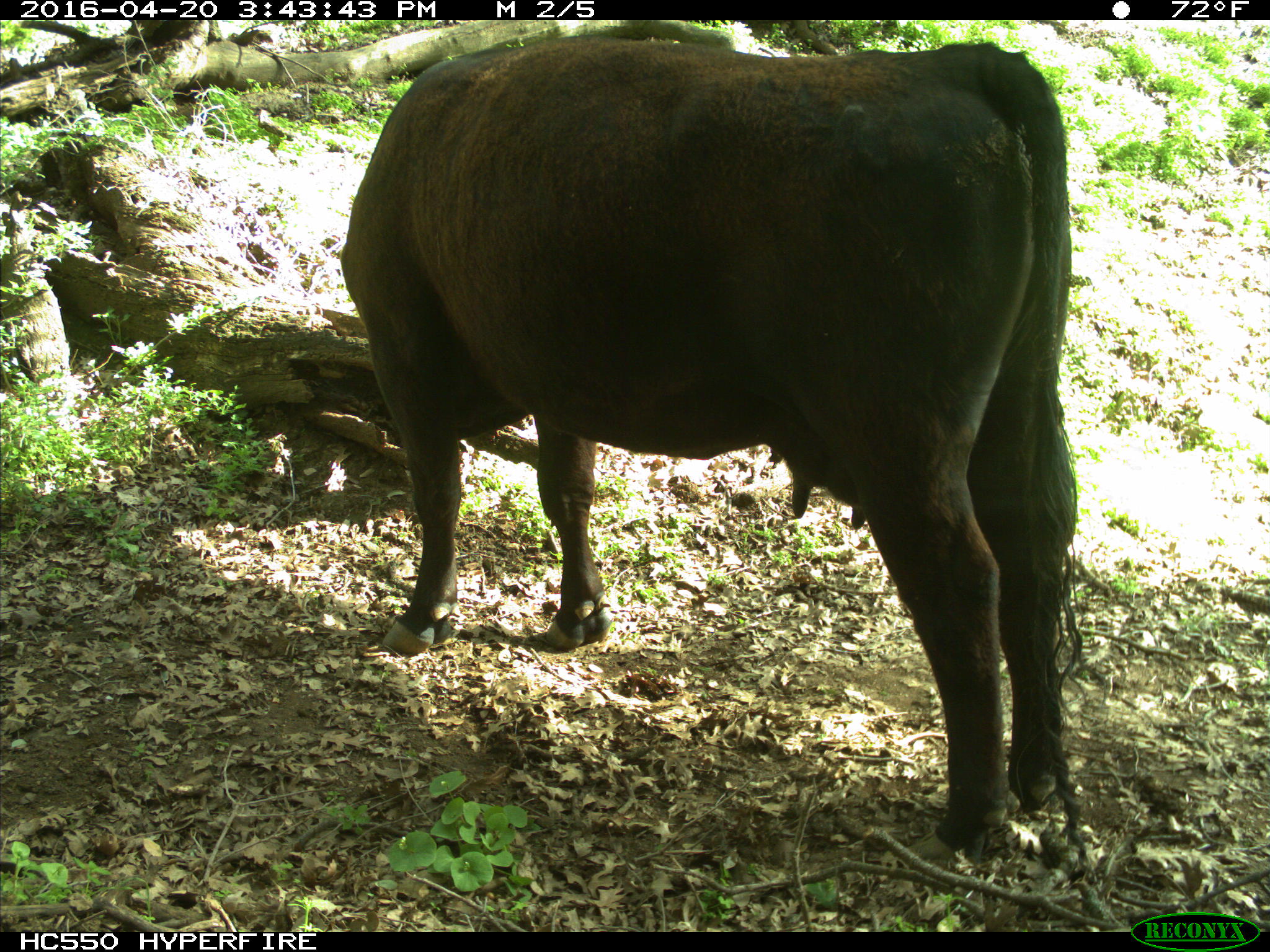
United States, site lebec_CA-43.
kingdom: Animalia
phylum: Chordata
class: Mammalia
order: Artiodactyla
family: Bovidae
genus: Bos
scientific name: Bos taurus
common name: domestic cow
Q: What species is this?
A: Bos taurus (domestic cow).